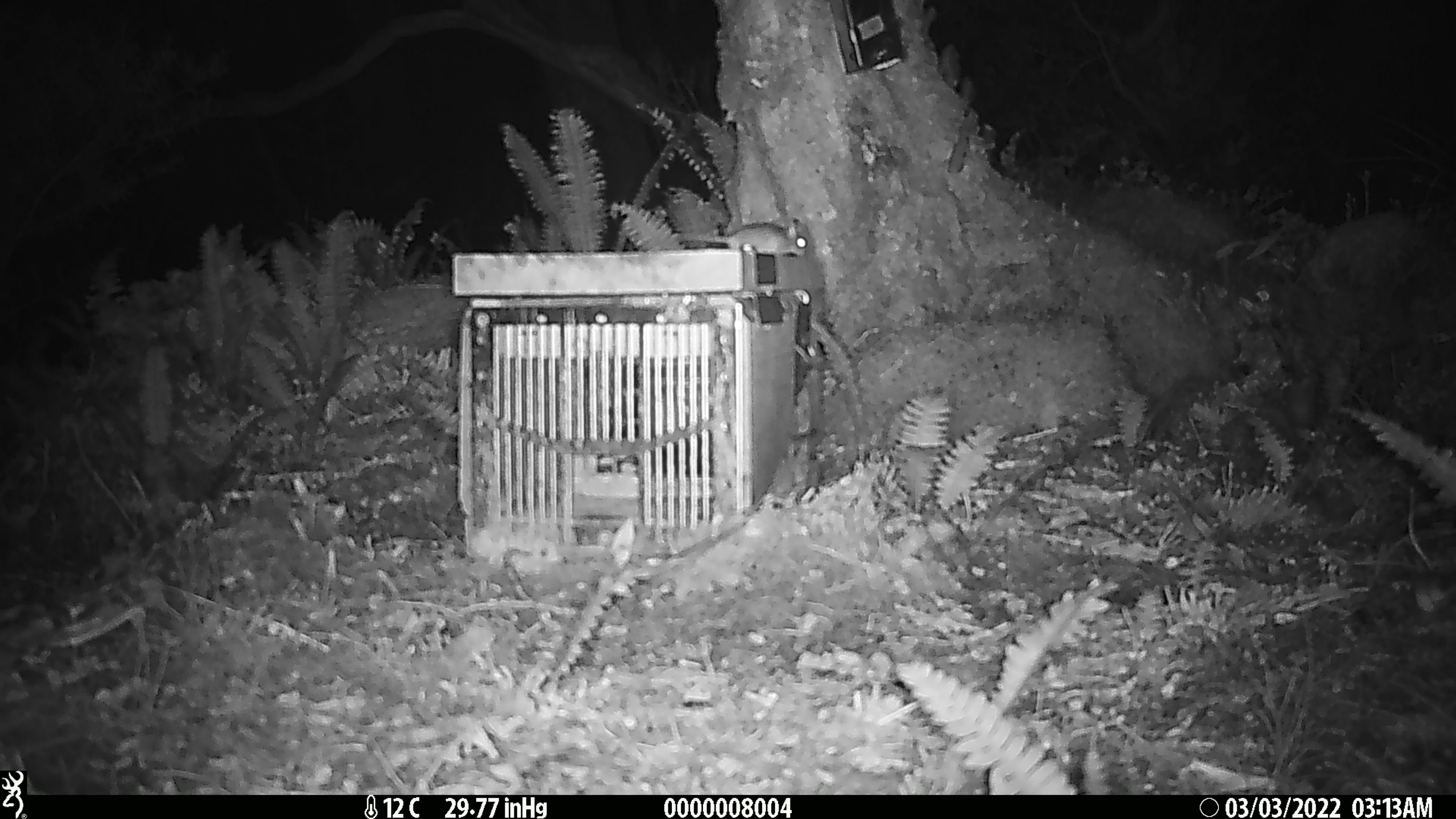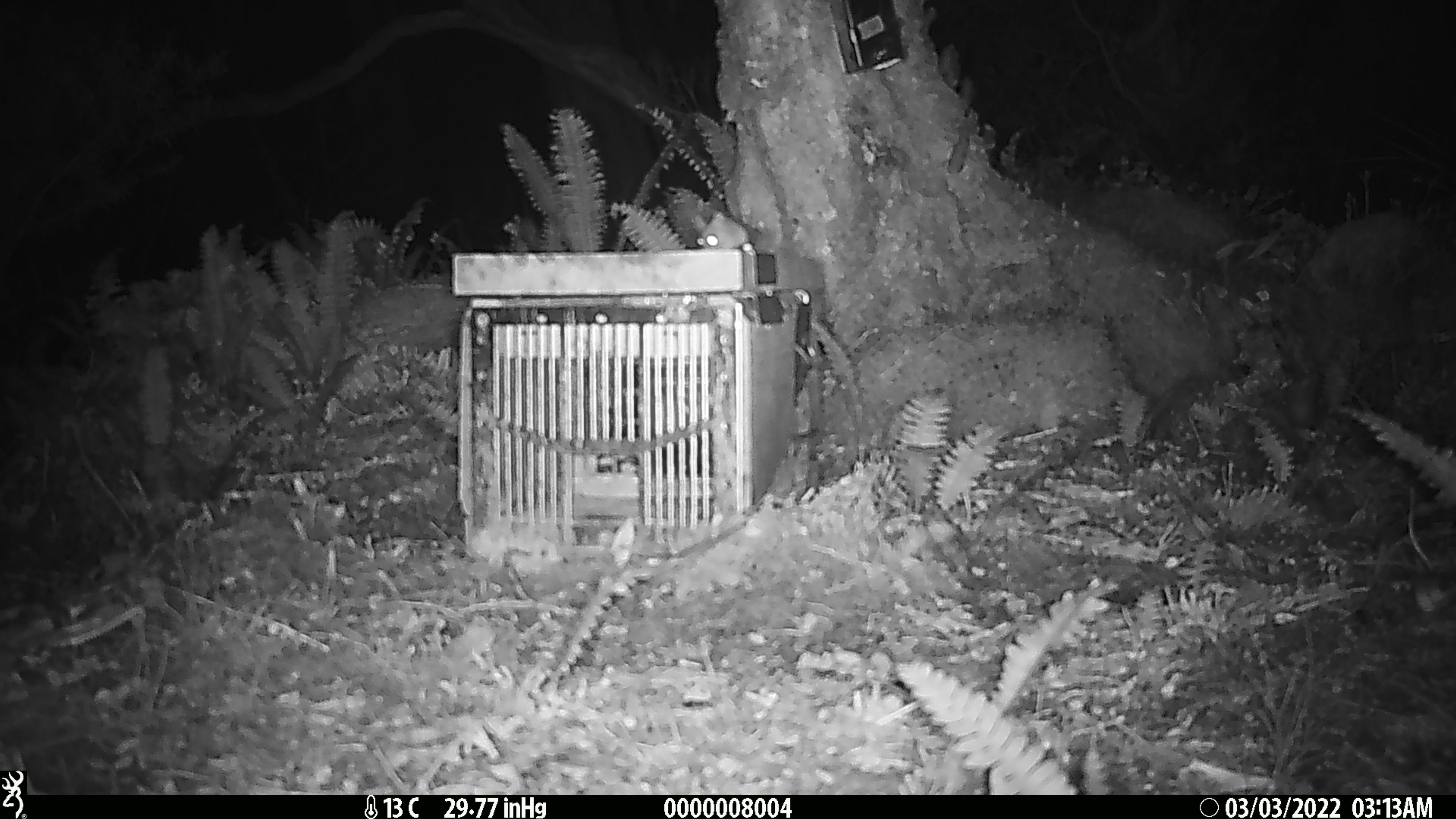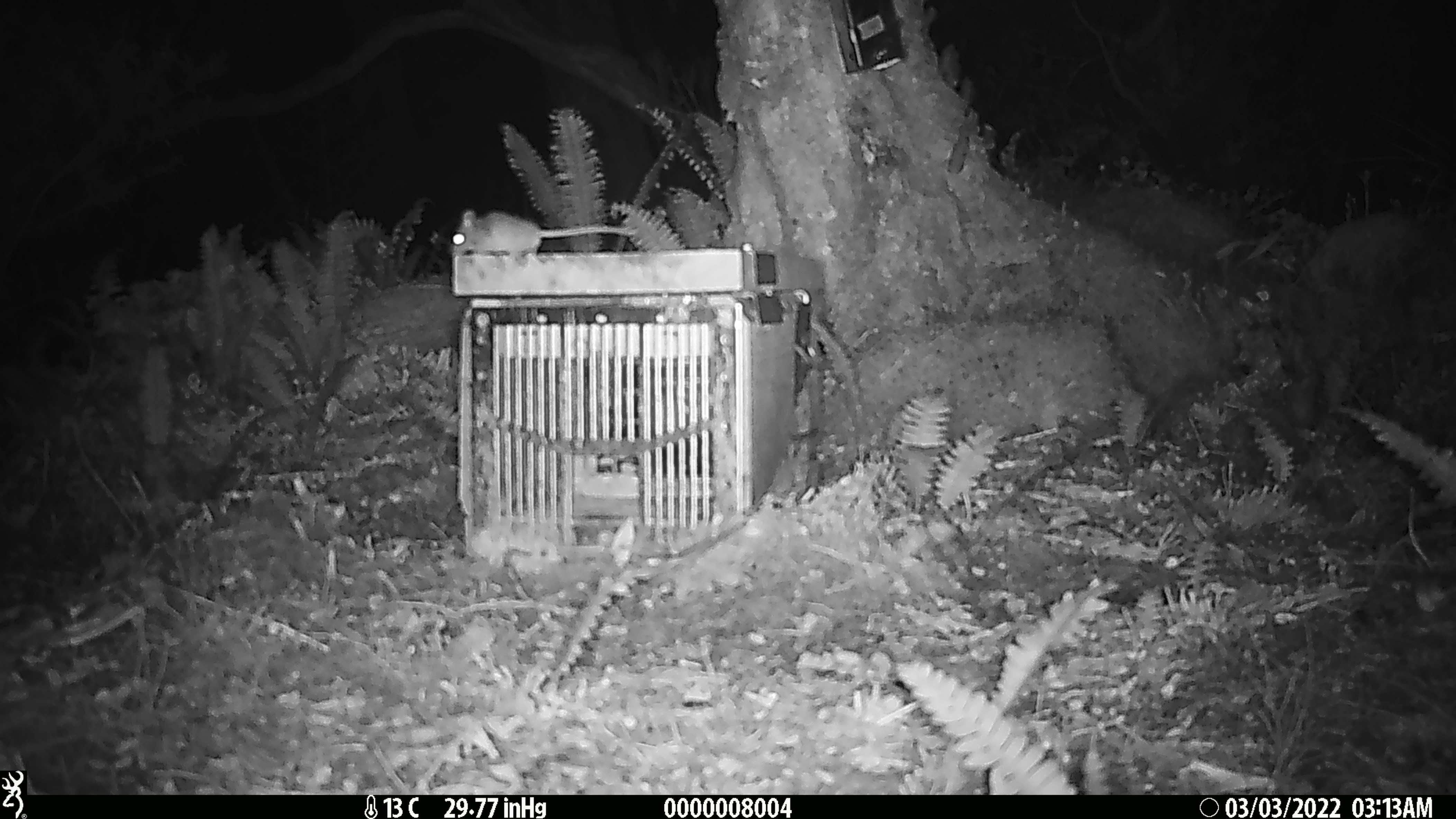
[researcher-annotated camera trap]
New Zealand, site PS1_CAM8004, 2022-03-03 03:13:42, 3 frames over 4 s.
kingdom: Animalia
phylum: Chordata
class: Mammalia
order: Rodentia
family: Muridae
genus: Mus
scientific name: Mus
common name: mouse